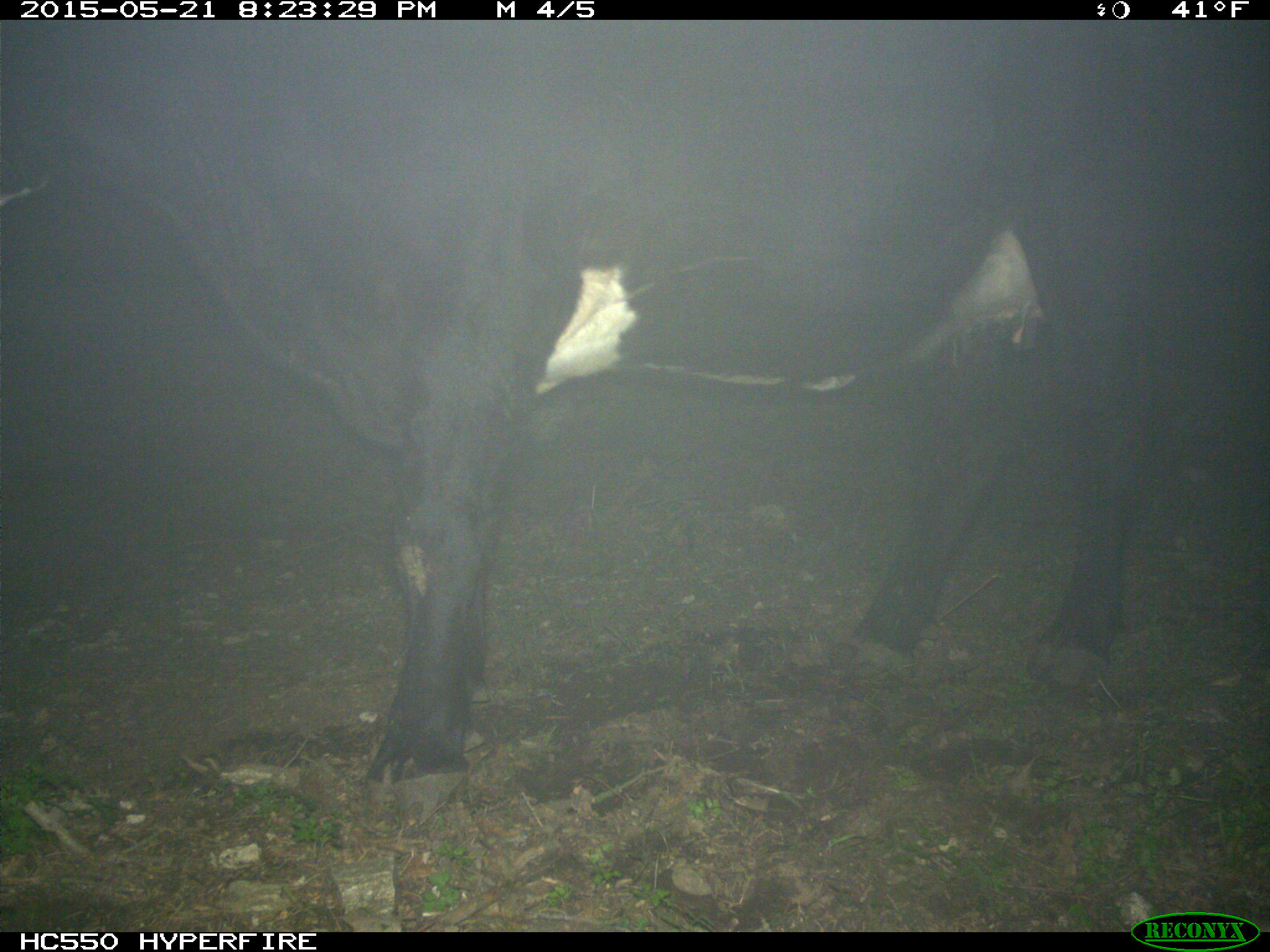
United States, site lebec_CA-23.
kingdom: Animalia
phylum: Chordata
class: Mammalia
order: Artiodactyla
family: Bovidae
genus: Bos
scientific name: Bos taurus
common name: domestic cow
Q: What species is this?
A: Bos taurus (domestic cow).